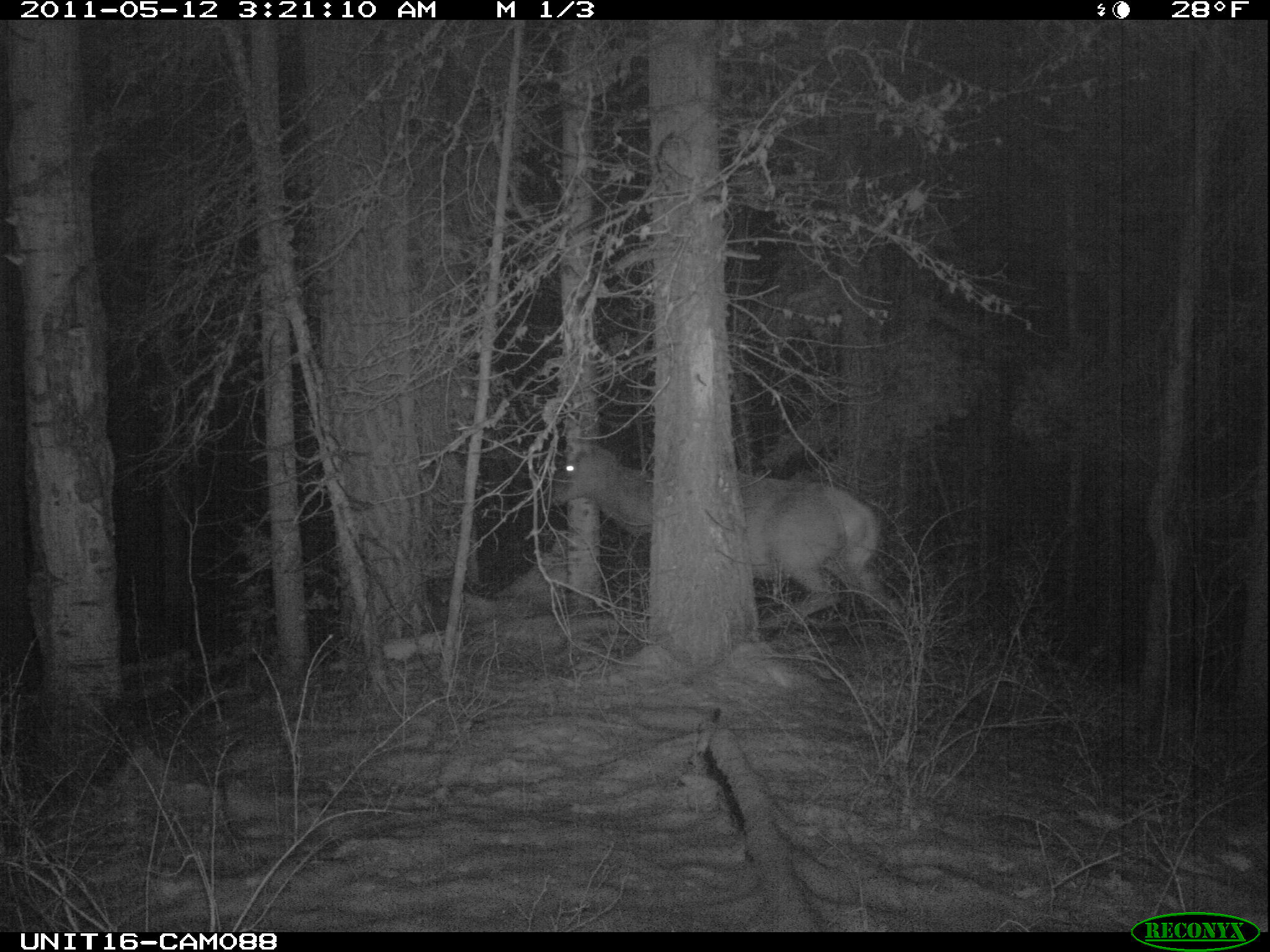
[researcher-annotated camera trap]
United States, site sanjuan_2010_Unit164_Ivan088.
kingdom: Animalia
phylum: Chordata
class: Mammalia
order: Artiodactyla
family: Cervidae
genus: Cervus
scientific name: Cervus elaphus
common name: red deer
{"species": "Cervus elaphus (red deer)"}